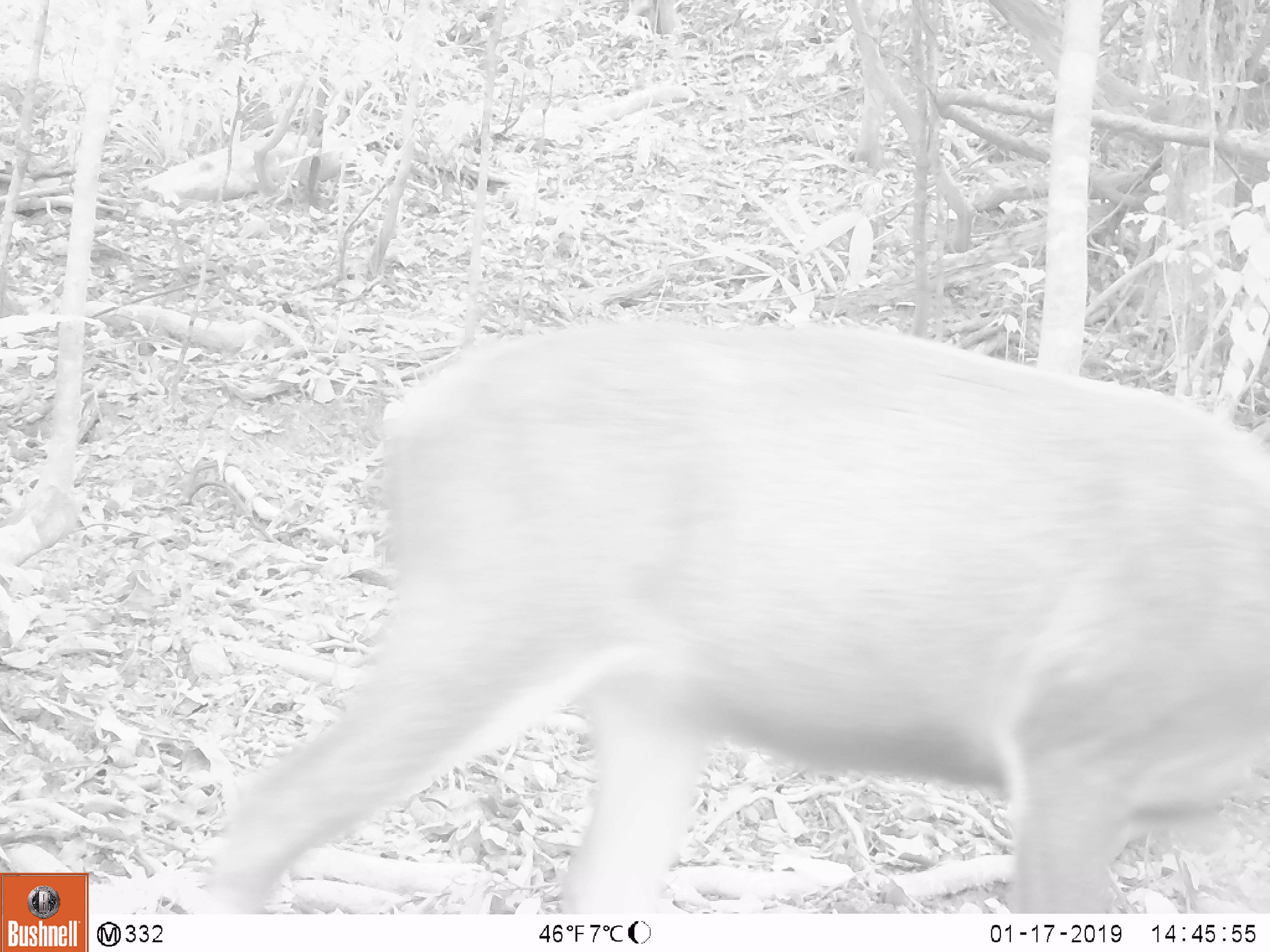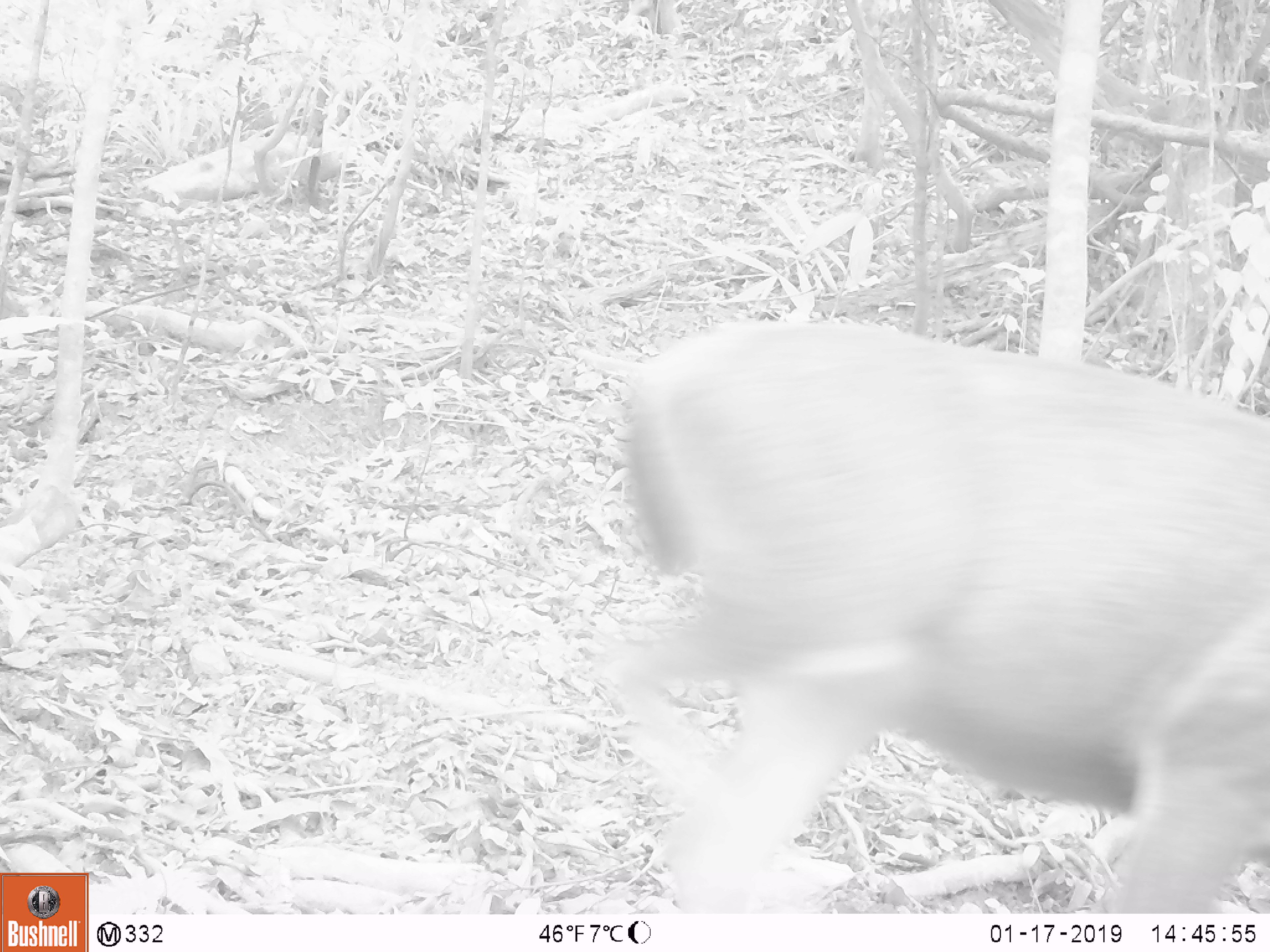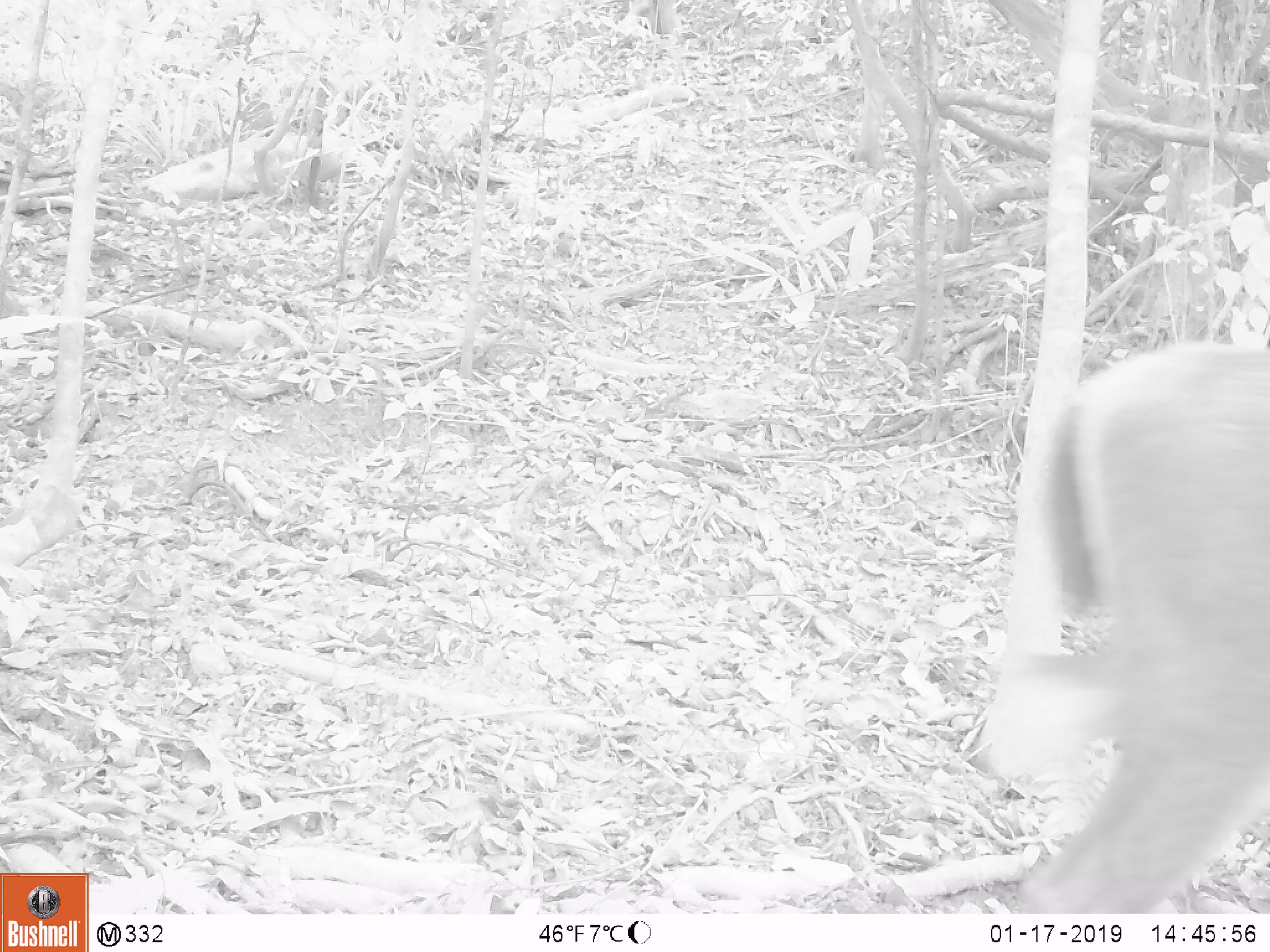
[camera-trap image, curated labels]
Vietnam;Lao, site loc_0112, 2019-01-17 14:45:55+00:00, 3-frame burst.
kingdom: Animalia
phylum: Chordata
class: Mammalia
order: Artiodactyla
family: Cervidae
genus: Rusa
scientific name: Rusa unicolor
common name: sambar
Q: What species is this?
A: Sambar (Rusa unicolor).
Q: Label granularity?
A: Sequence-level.